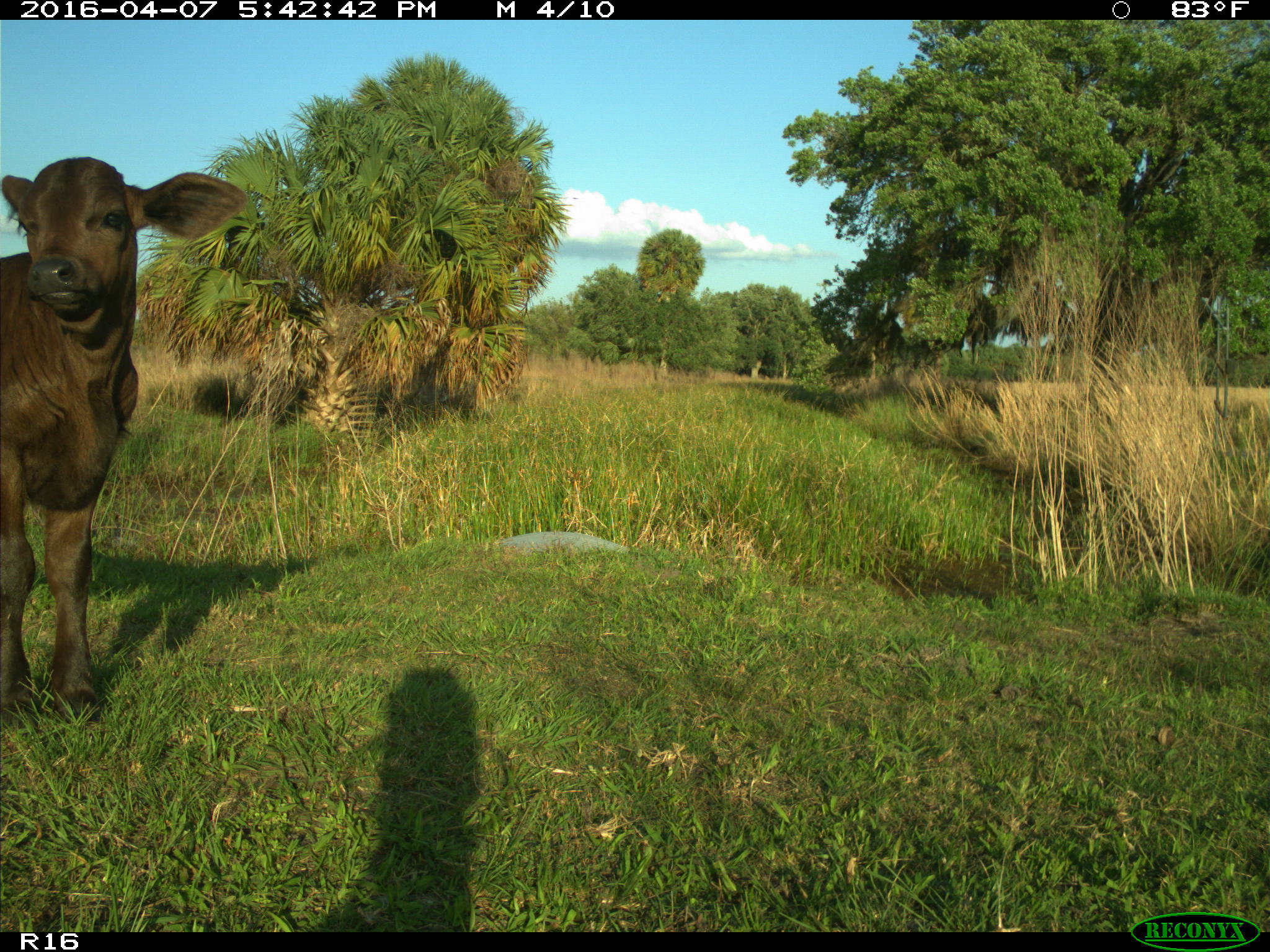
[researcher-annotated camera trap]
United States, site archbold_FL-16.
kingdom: Animalia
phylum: Chordata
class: Mammalia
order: Artiodactyla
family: Bovidae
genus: Bos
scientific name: Bos taurus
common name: domestic cow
Bos taurus (domestic cow).